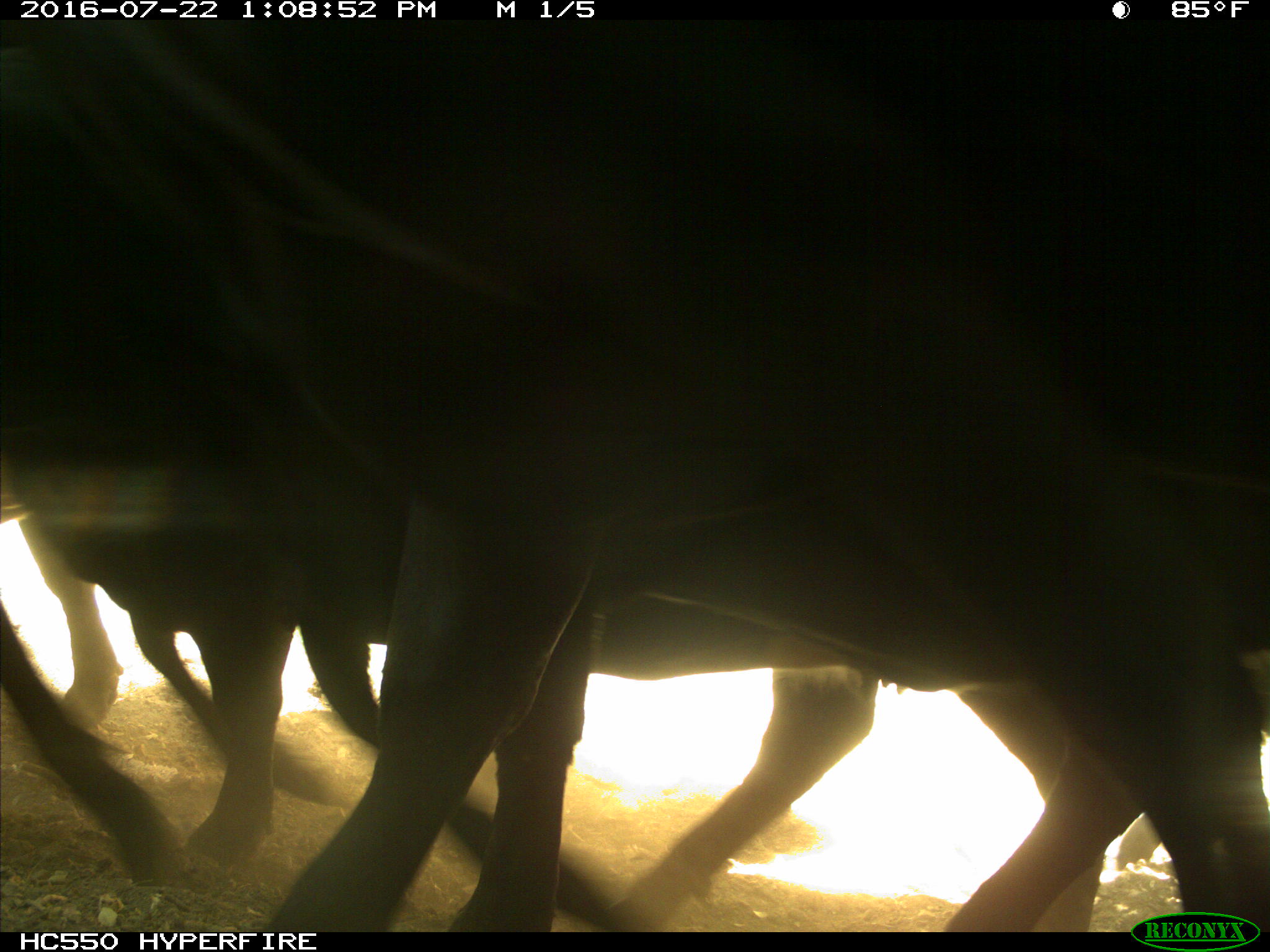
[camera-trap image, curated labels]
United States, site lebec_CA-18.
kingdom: Animalia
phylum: Chordata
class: Mammalia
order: Artiodactyla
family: Bovidae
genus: Bos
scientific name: Bos taurus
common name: domestic cow